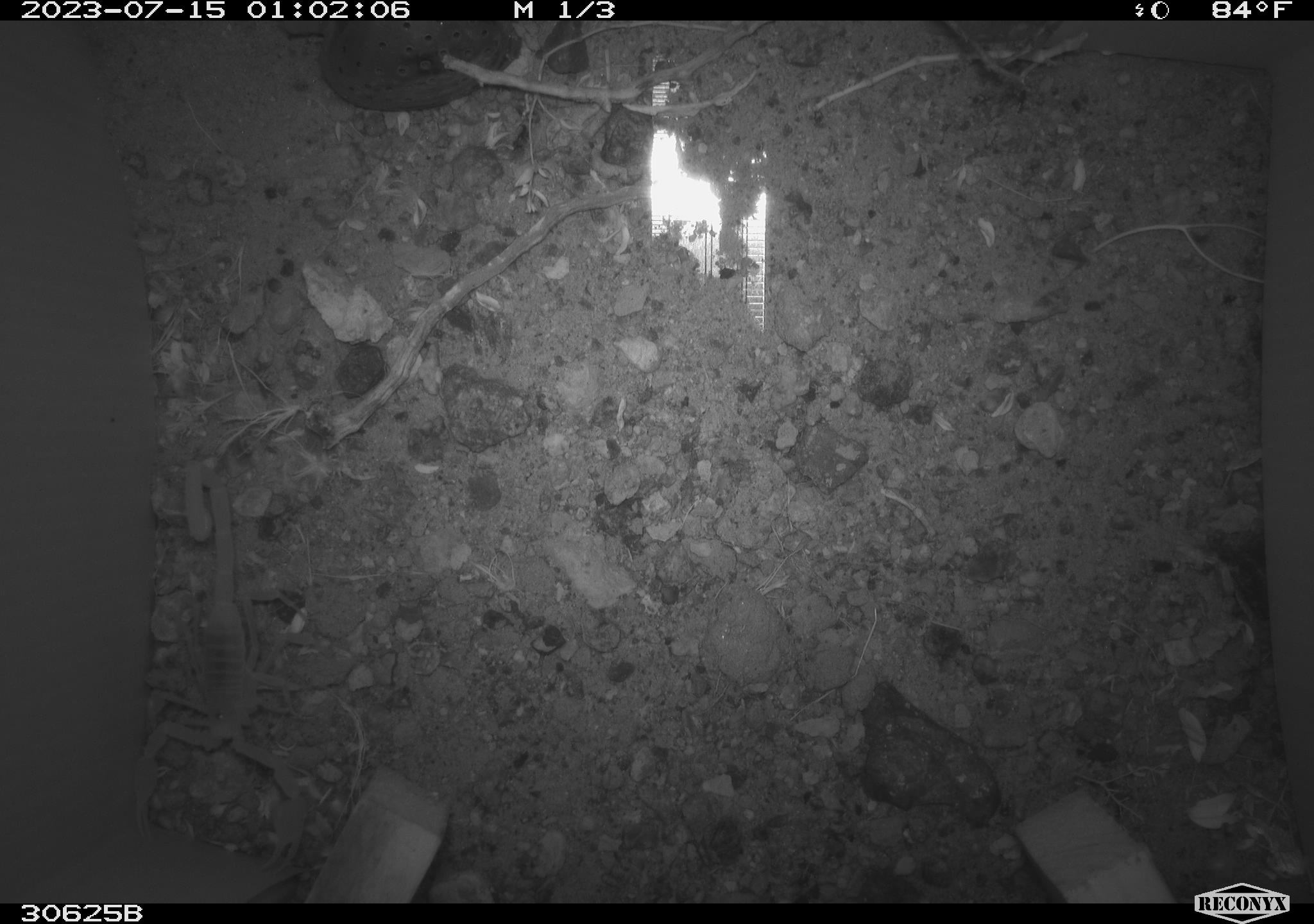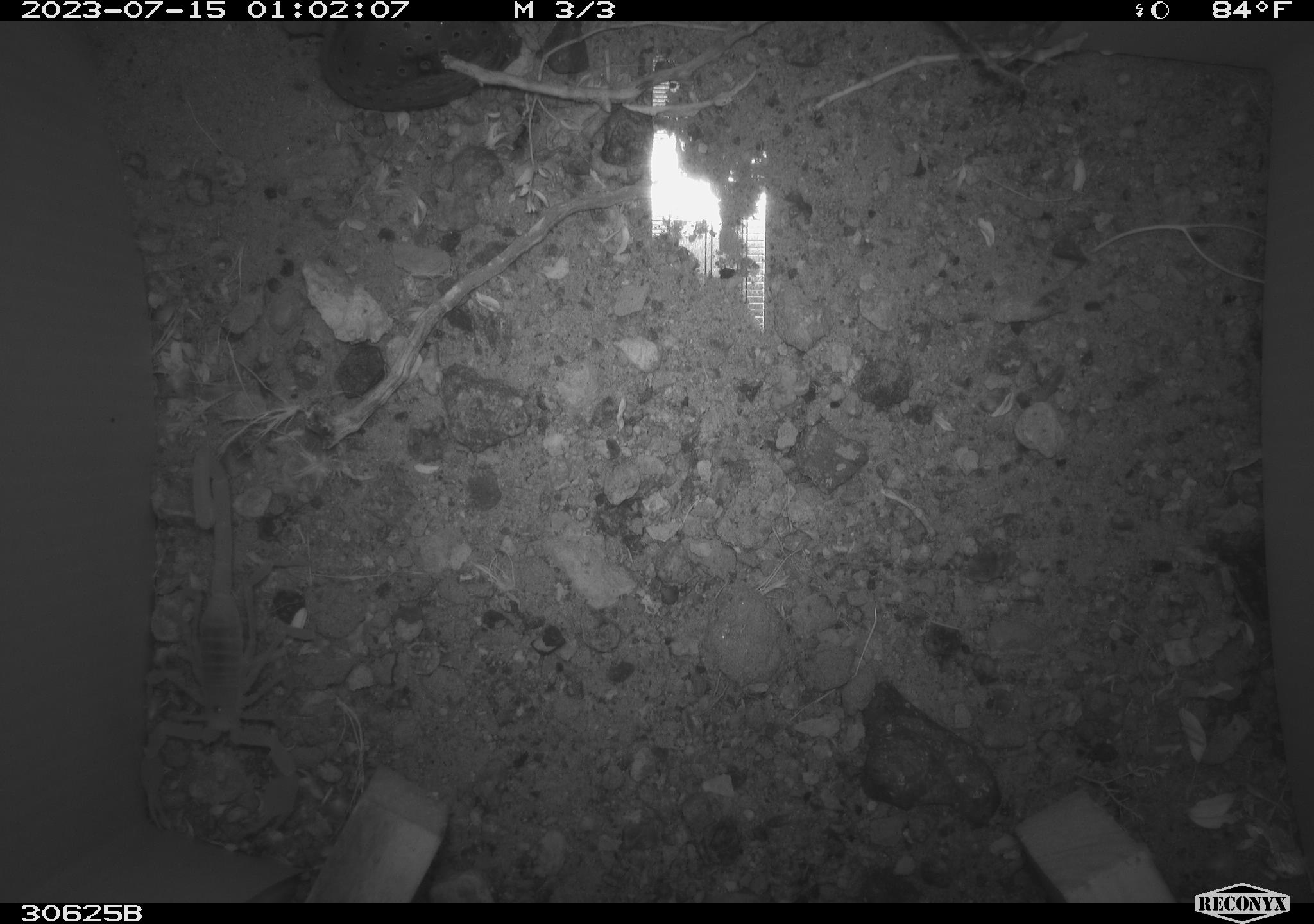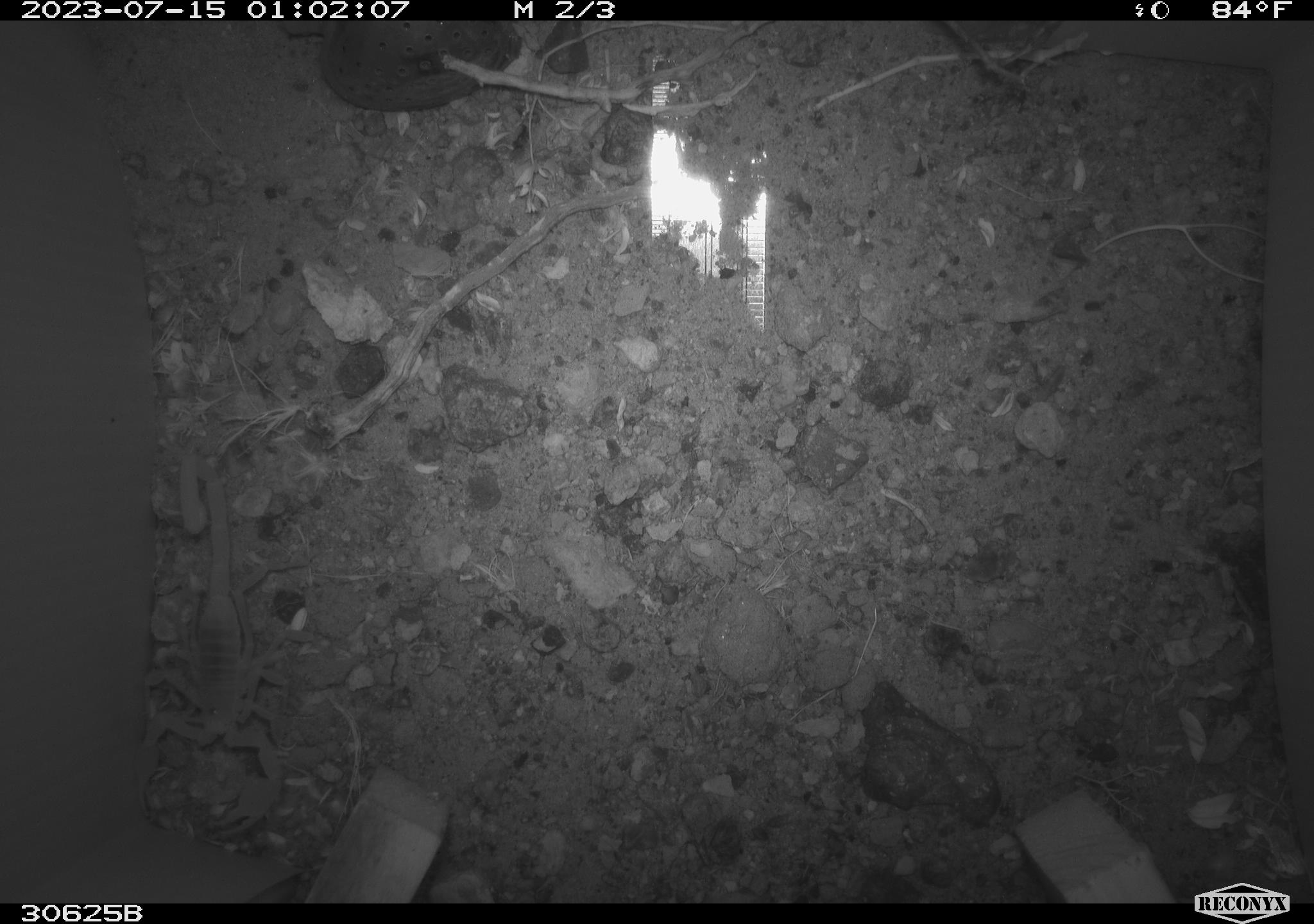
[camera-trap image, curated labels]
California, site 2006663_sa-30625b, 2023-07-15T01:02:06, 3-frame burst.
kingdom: Animalia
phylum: Arthropoda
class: Arachnida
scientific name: Arachnida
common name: arachnids